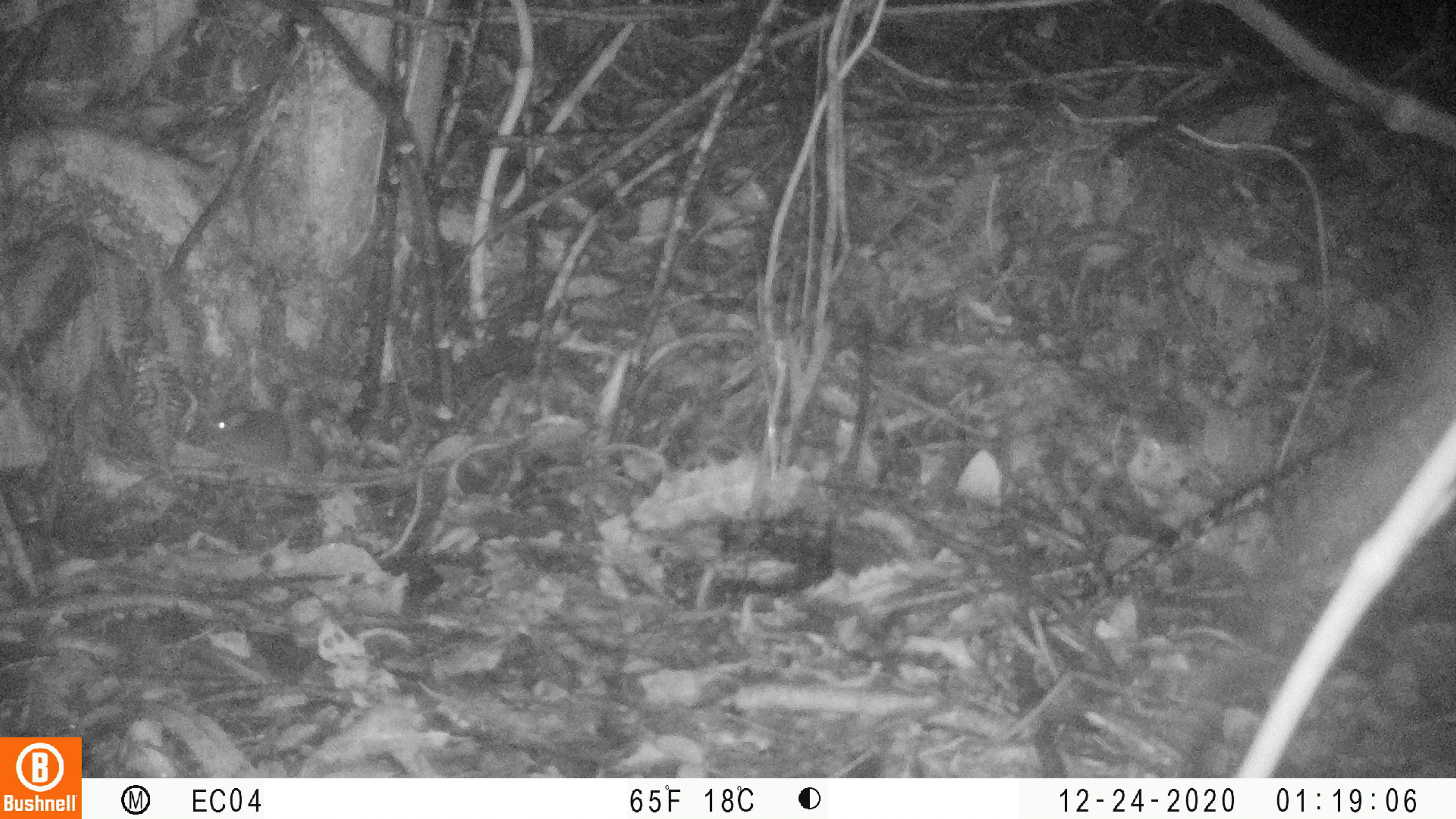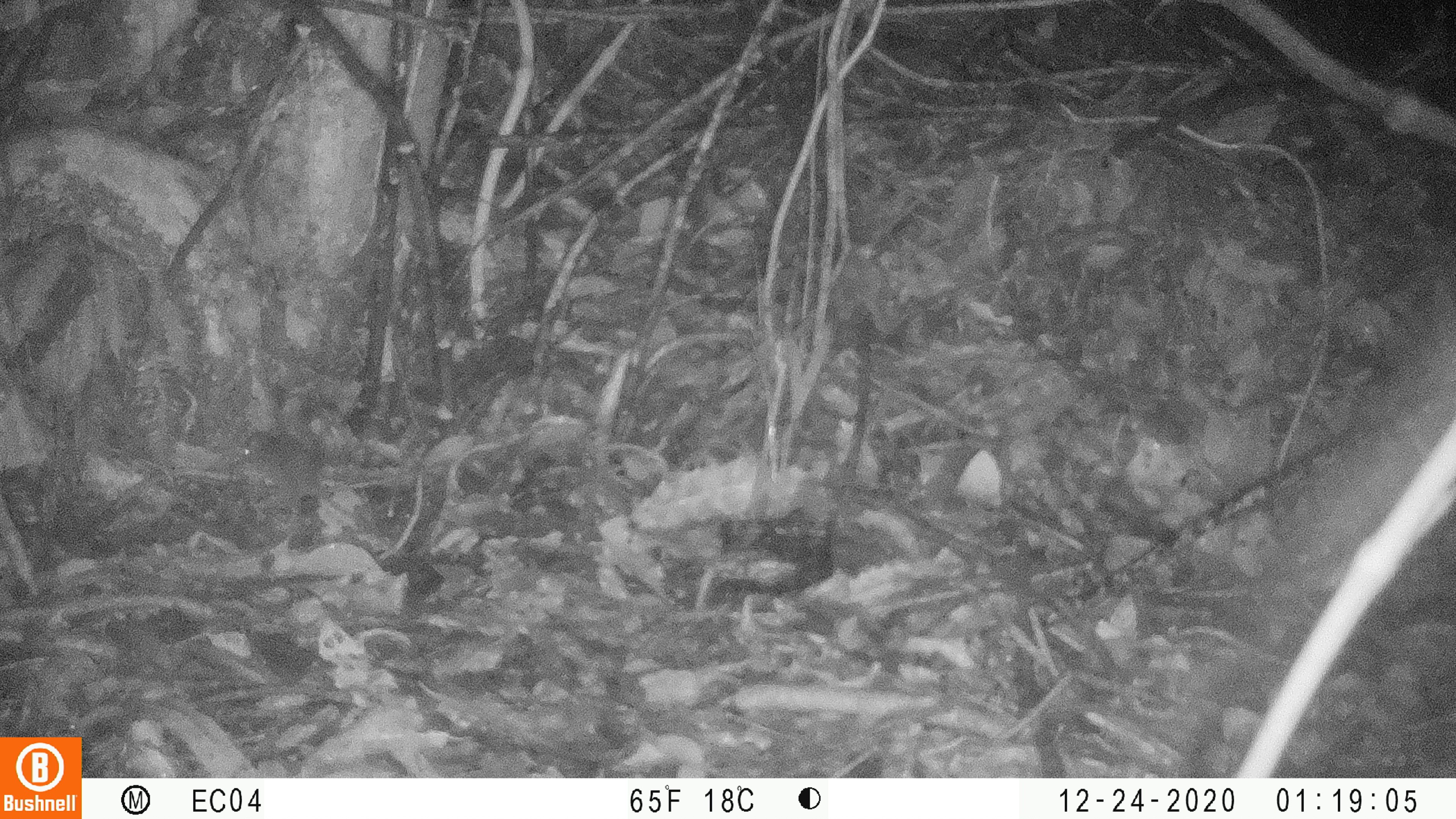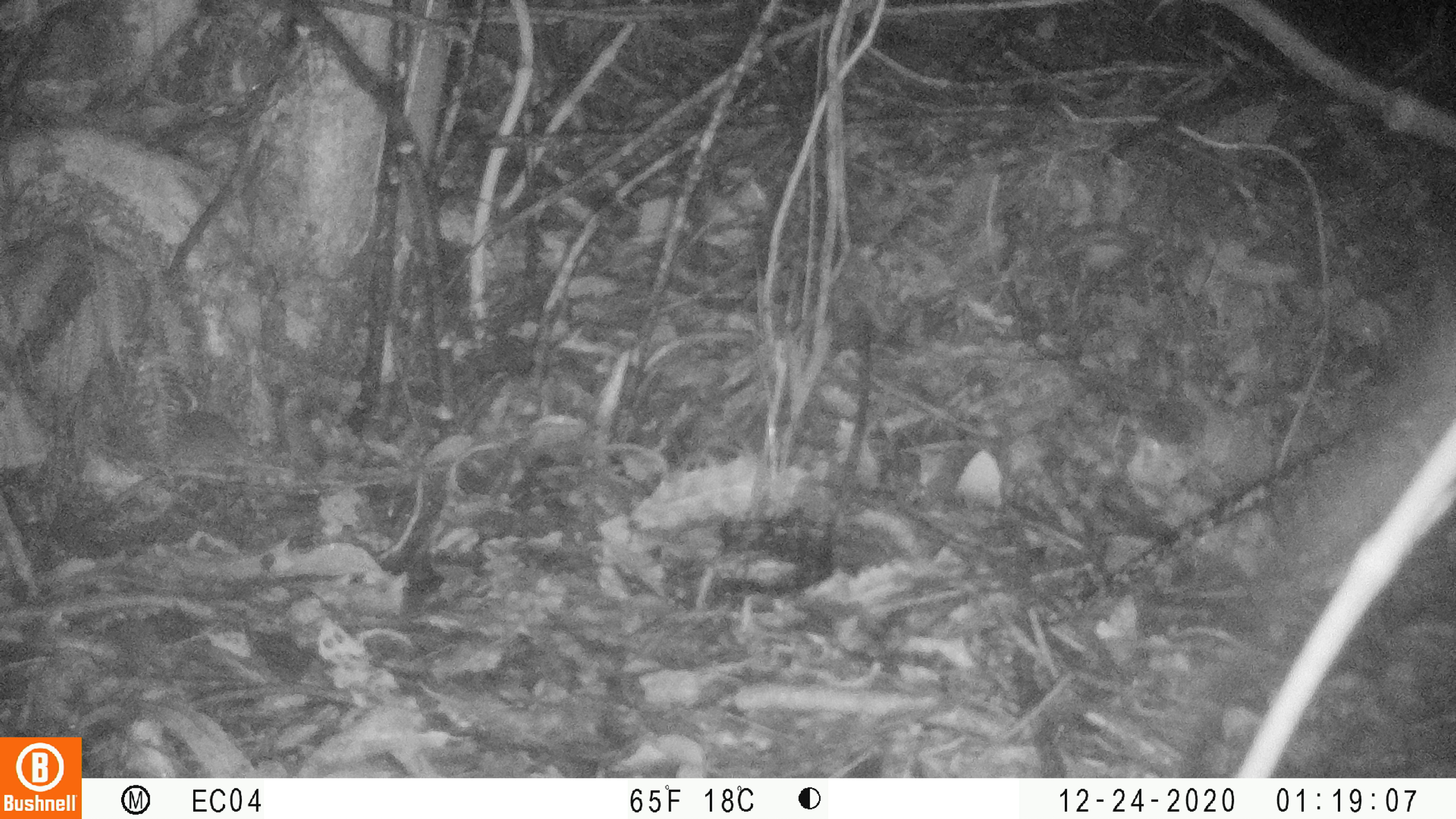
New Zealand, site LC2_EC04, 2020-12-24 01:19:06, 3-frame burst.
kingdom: Animalia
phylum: Chordata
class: Mammalia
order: Rodentia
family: Muridae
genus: Mus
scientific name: Mus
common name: mouse